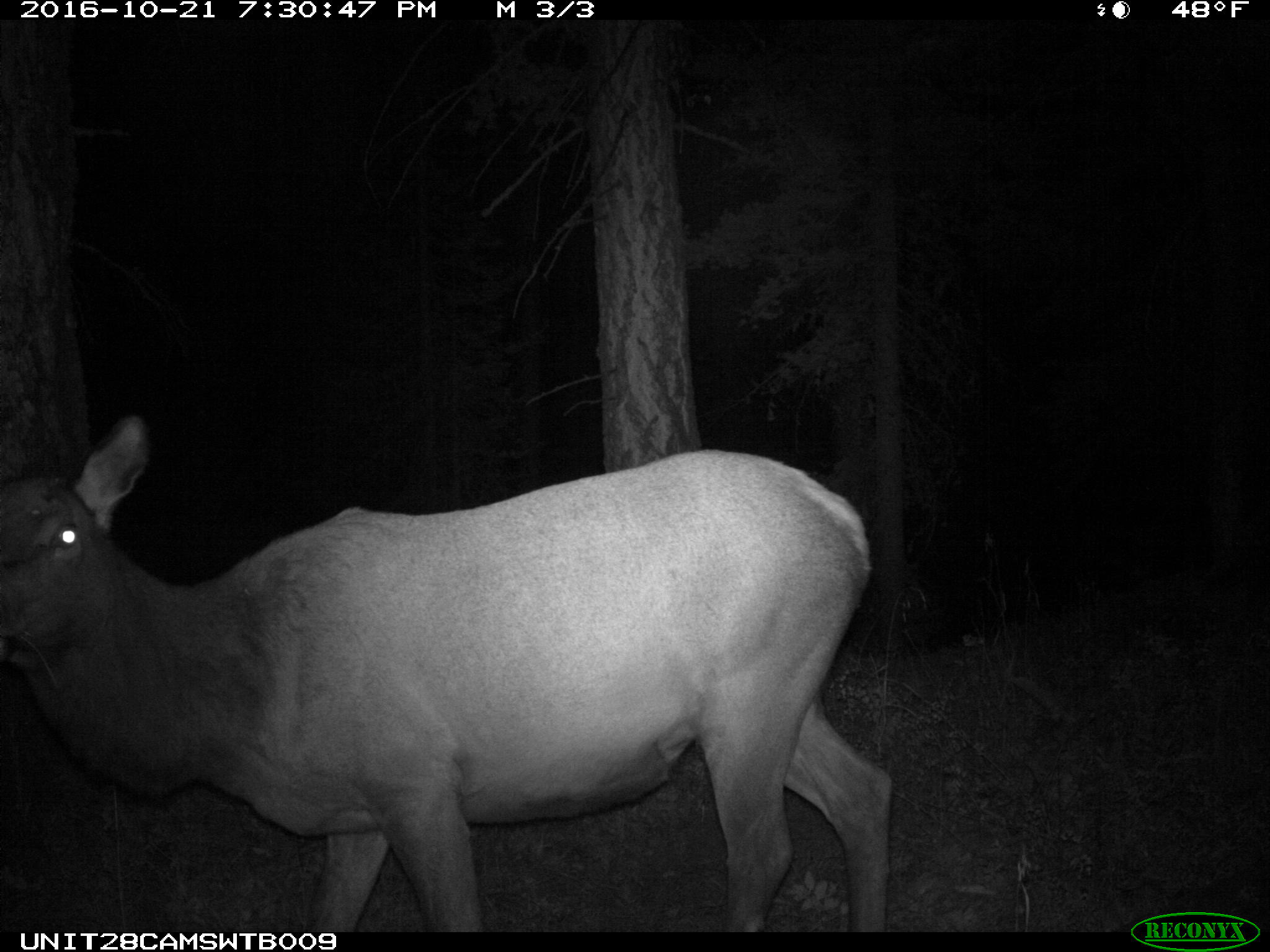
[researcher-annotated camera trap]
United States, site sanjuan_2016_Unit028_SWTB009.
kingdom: Animalia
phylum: Chordata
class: Mammalia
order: Artiodactyla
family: Cervidae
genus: Cervus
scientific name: Cervus elaphus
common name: red deer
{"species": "Cervus elaphus (red deer)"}